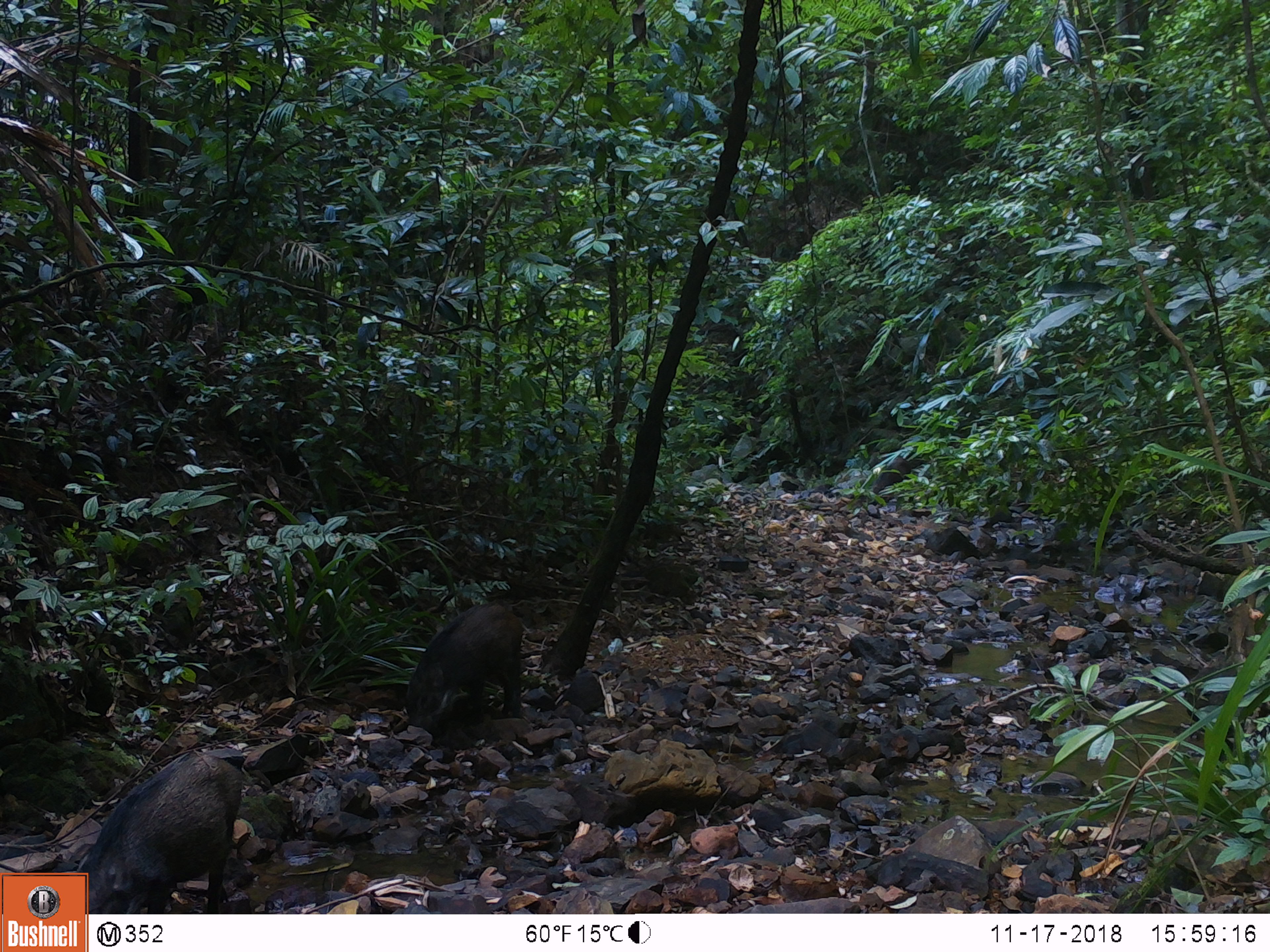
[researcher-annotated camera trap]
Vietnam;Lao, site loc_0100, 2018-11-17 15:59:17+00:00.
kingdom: Animalia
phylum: Chordata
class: Mammalia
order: Artiodactyla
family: Suidae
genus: Sus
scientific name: Sus scrofa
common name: eurasian wild pig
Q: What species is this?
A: Eurasian wild pig (Sus scrofa).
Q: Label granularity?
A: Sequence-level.